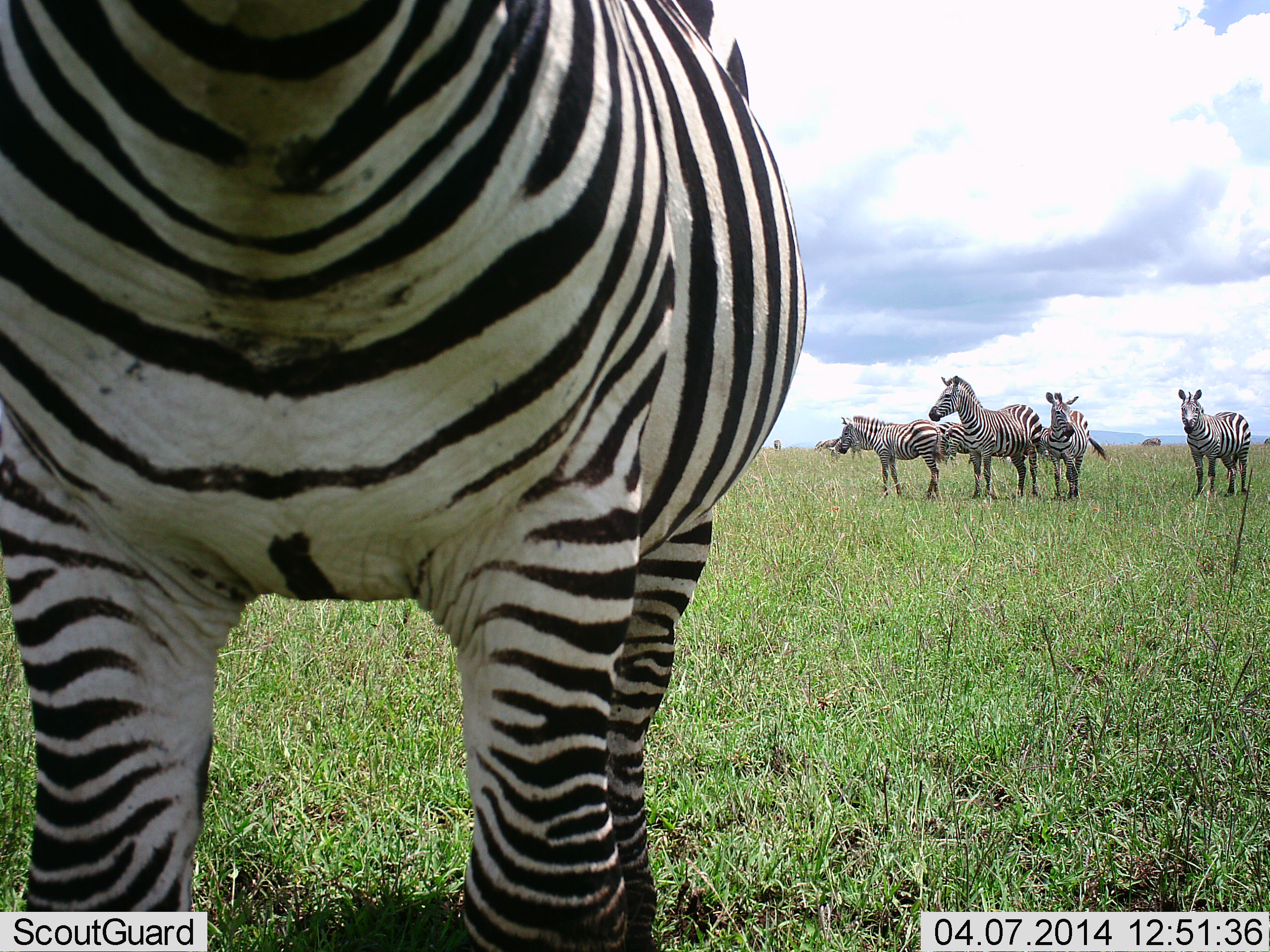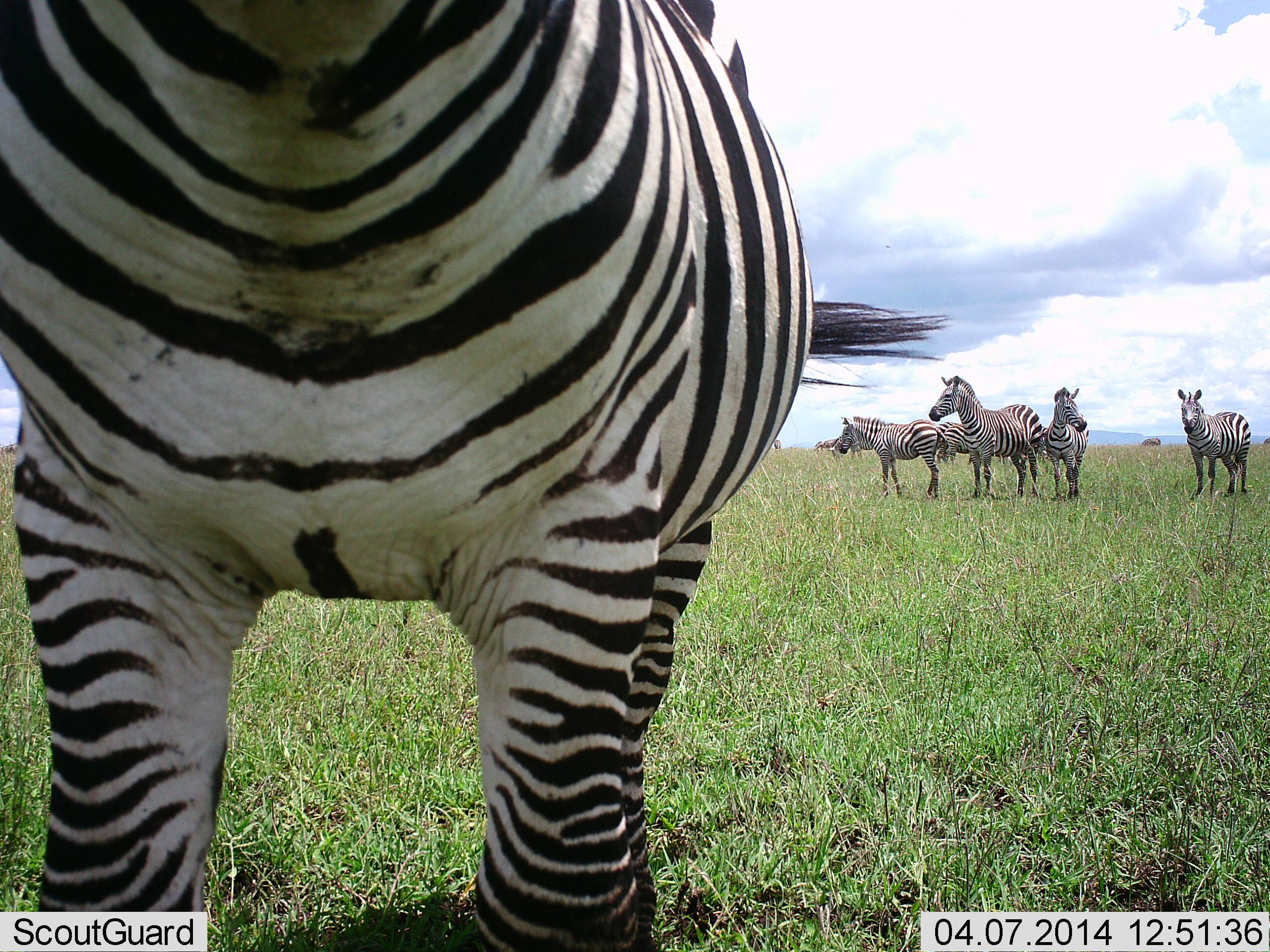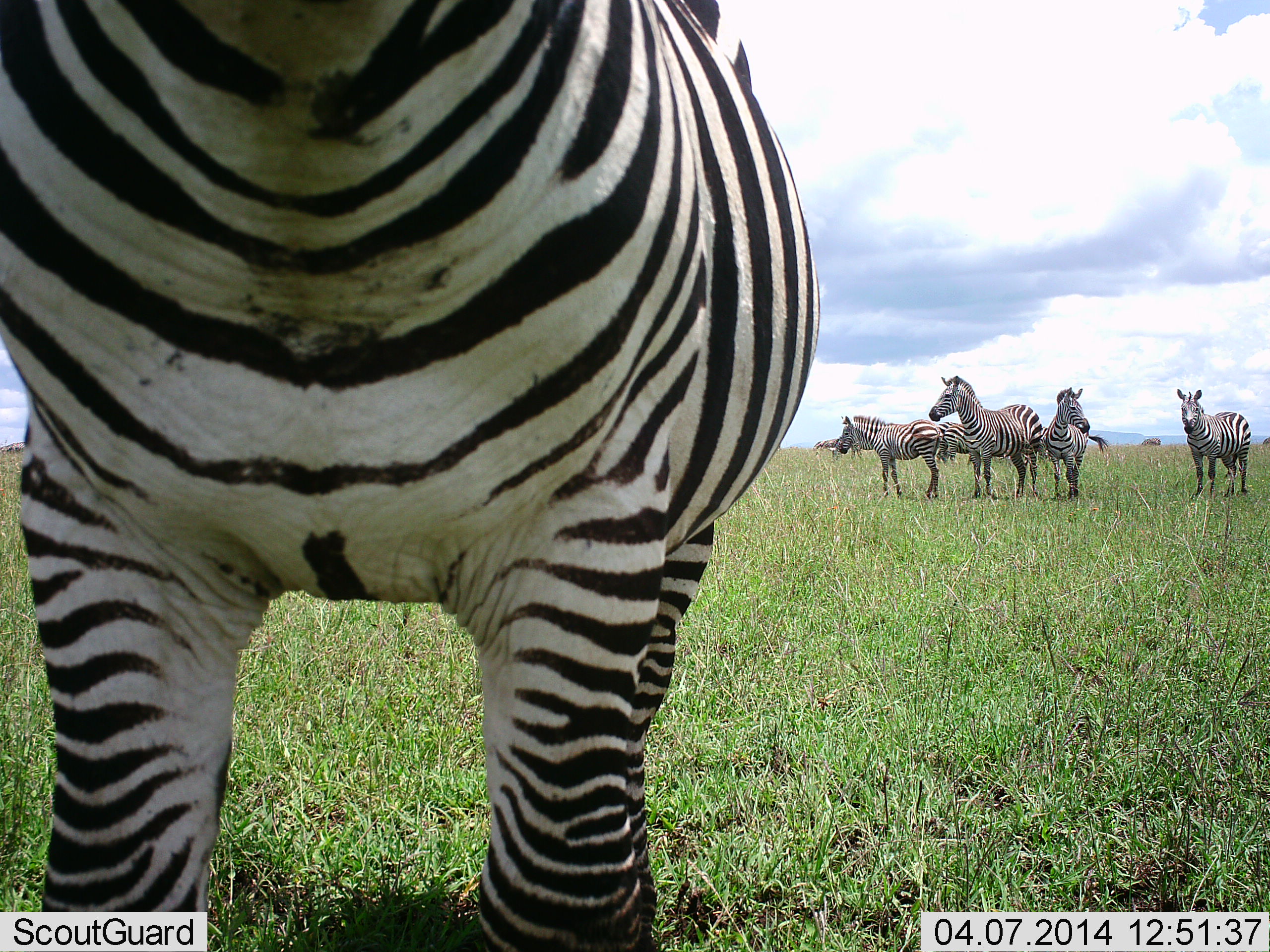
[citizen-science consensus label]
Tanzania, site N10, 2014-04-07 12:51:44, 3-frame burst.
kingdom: Animalia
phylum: Chordata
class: Mammalia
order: Perissodactyla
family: Equidae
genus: Equus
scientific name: Equus quagga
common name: plains zebra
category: zebra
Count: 6.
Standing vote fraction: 90%.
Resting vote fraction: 0%.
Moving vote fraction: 10%.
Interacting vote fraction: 10%.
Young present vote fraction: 0%.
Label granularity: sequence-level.